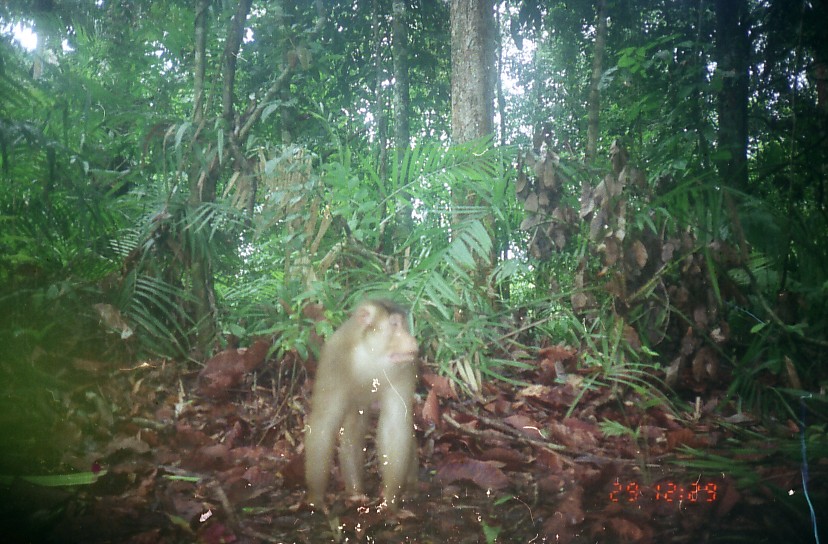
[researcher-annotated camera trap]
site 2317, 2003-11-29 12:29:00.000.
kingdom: Animalia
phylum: Chordata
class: Mammalia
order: Primates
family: Cercopithecidae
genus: Macaca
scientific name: Macaca nemestrina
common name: southern pig-tailed macaque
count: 1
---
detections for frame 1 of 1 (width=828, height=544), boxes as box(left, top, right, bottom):
macaca nemestrina: box(302, 298, 419, 513)